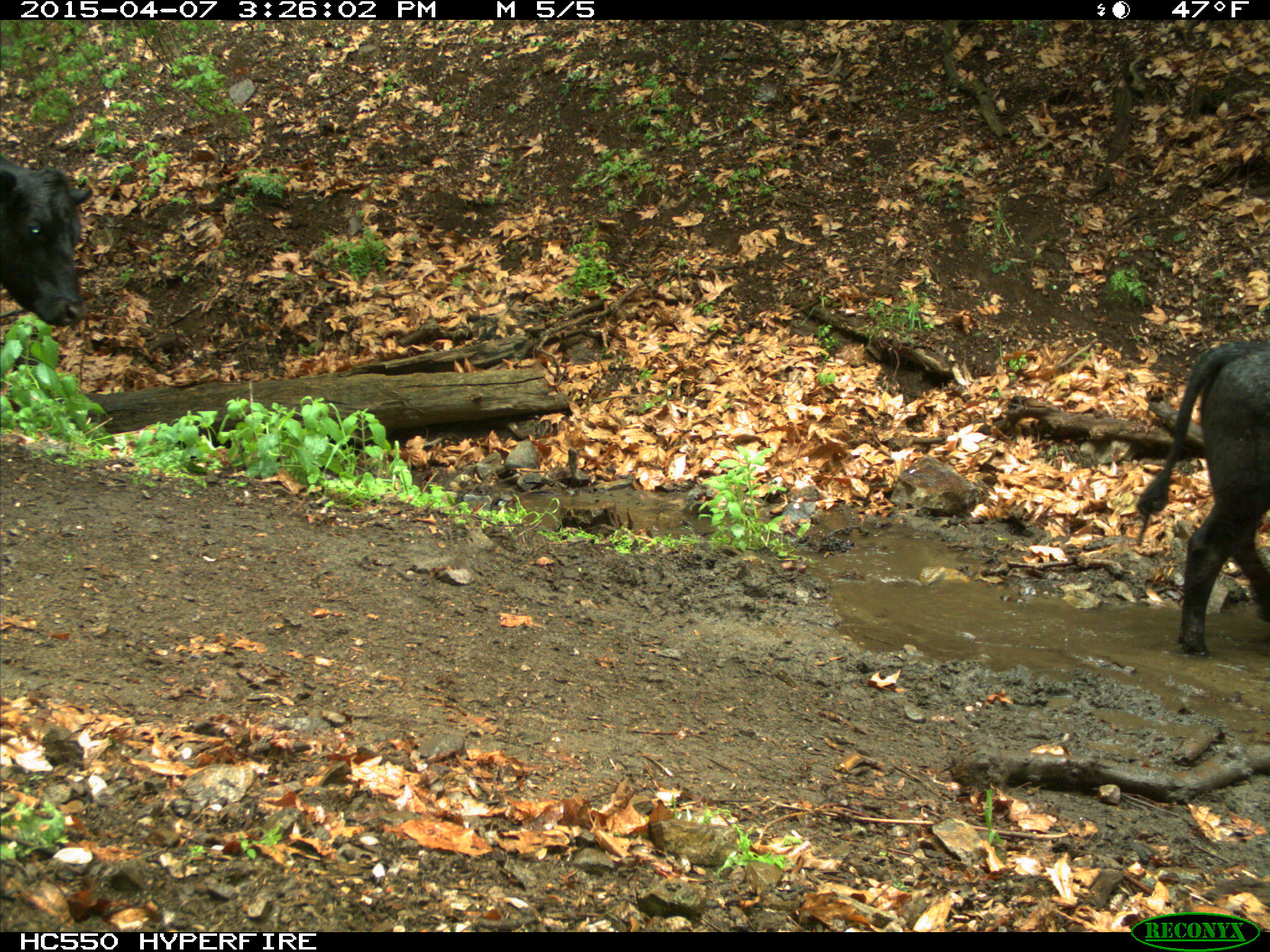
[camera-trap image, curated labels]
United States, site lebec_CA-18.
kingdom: Animalia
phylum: Chordata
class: Mammalia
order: Artiodactyla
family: Bovidae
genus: Bos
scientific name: Bos taurus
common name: domestic cow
Bos taurus (domestic cow).